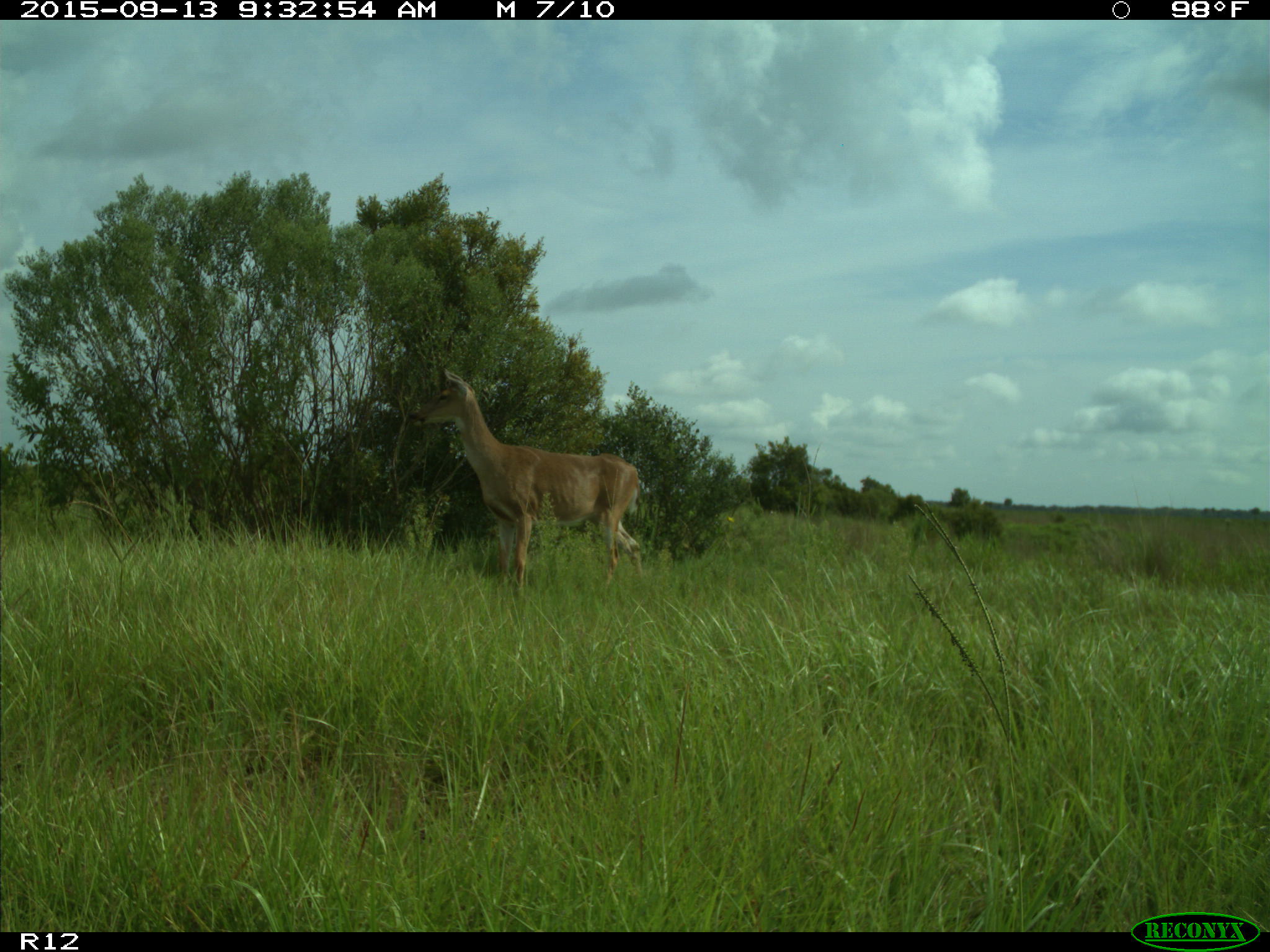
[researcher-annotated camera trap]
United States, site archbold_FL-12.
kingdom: Animalia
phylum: Chordata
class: Mammalia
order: Artiodactyla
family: Cervidae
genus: Odocoileus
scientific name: Odocoileus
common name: deer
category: unidentified deer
Unidentified deer (deer) (Odocoileus).